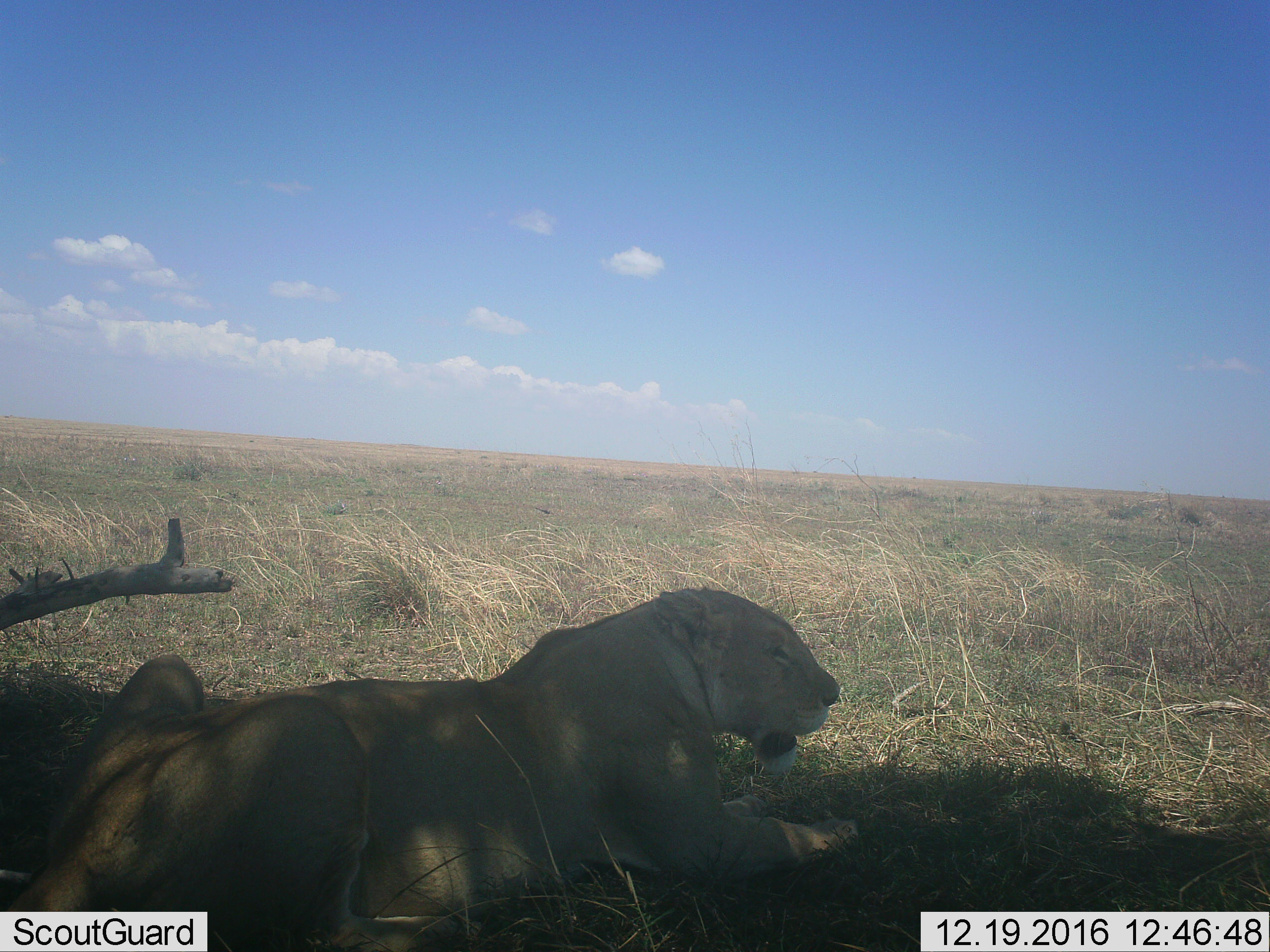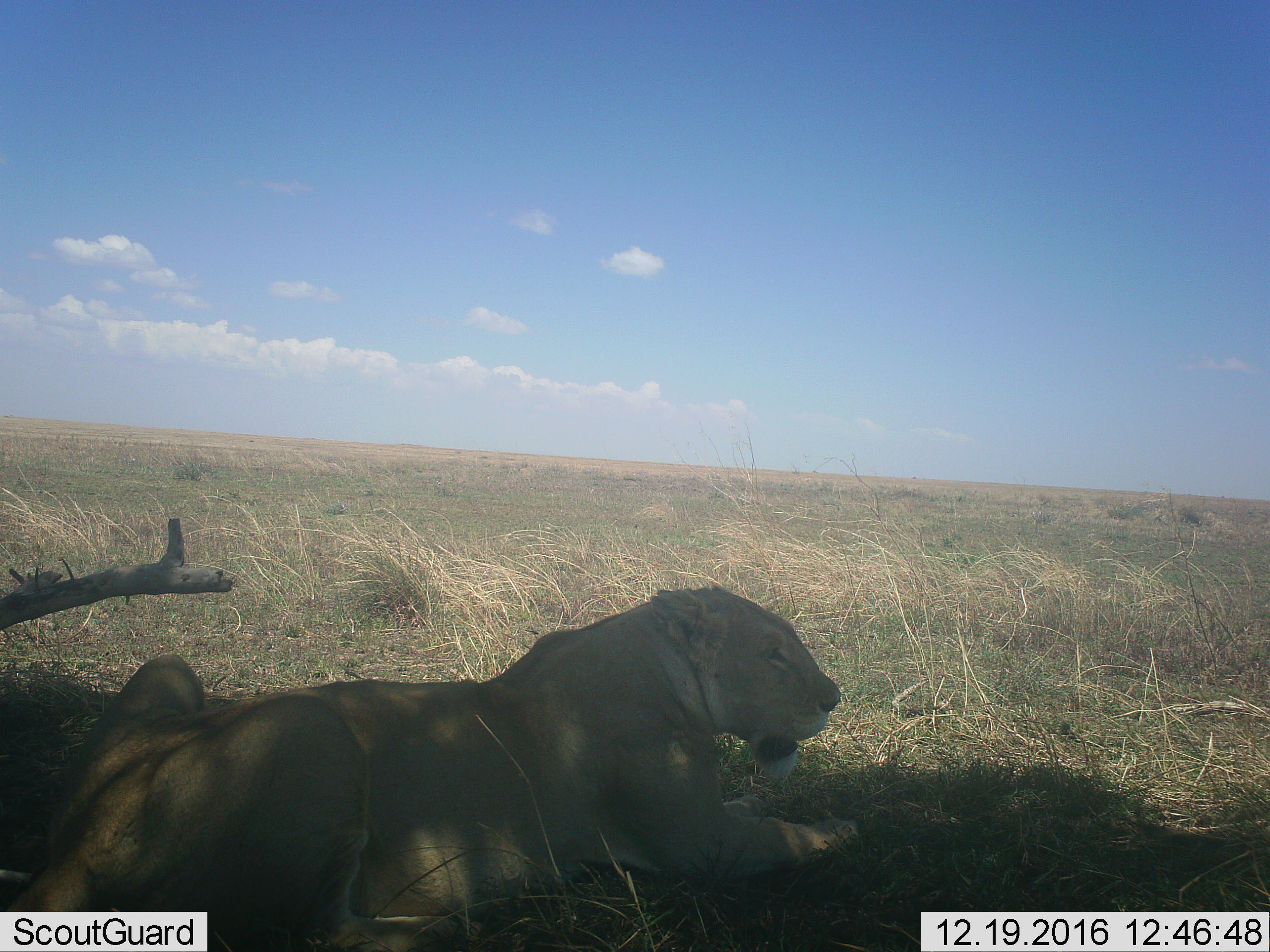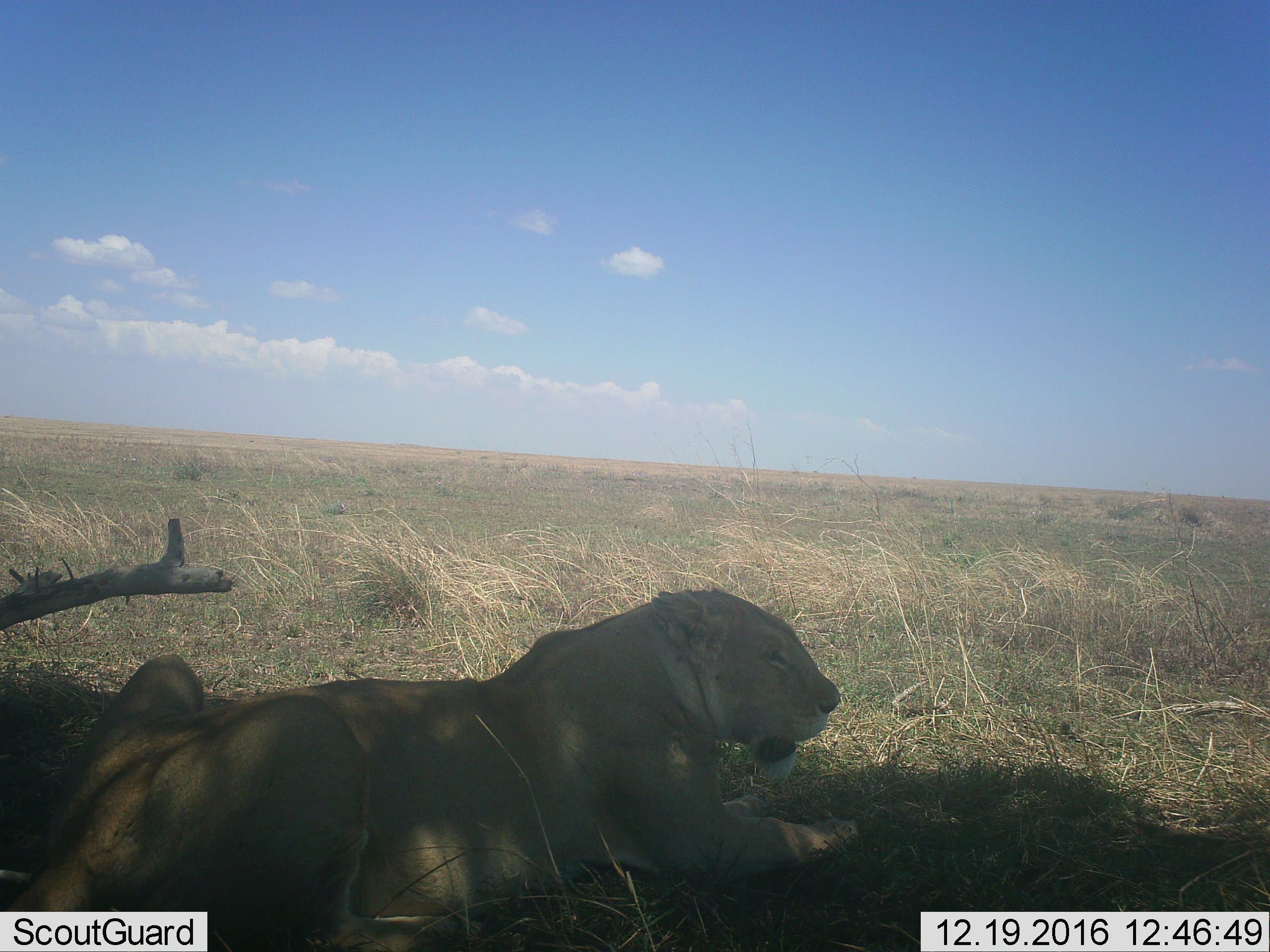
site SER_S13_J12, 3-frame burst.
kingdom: Animalia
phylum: Chordata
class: Mammalia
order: Carnivora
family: Felidae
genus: Panthera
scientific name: Panthera leo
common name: lion female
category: lionfemale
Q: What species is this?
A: Lionfemale (lion female) (Panthera leo).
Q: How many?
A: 1.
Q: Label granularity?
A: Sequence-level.